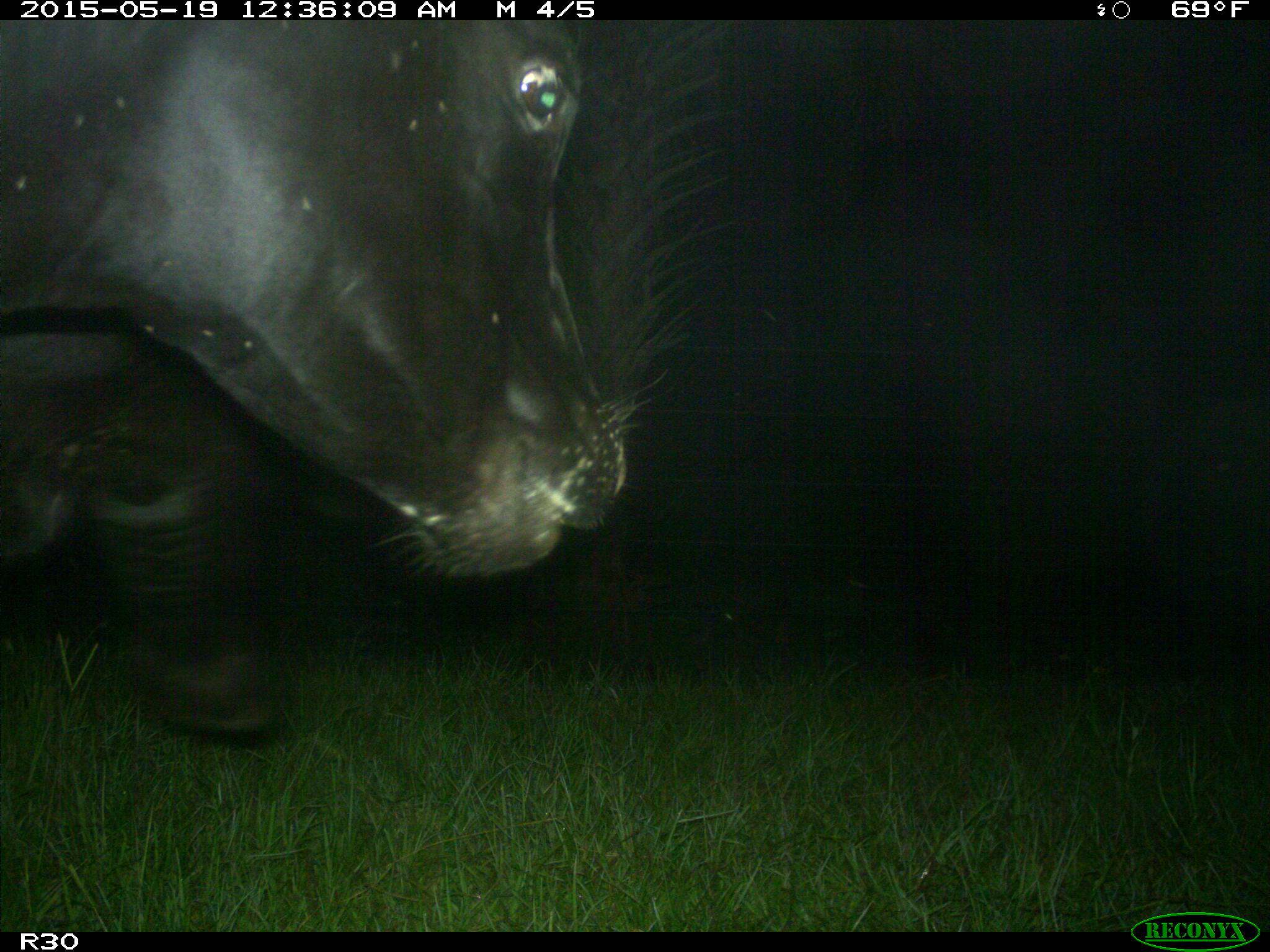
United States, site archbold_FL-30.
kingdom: Animalia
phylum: Chordata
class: Mammalia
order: Artiodactyla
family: Bovidae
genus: Bos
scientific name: Bos taurus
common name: domestic cow